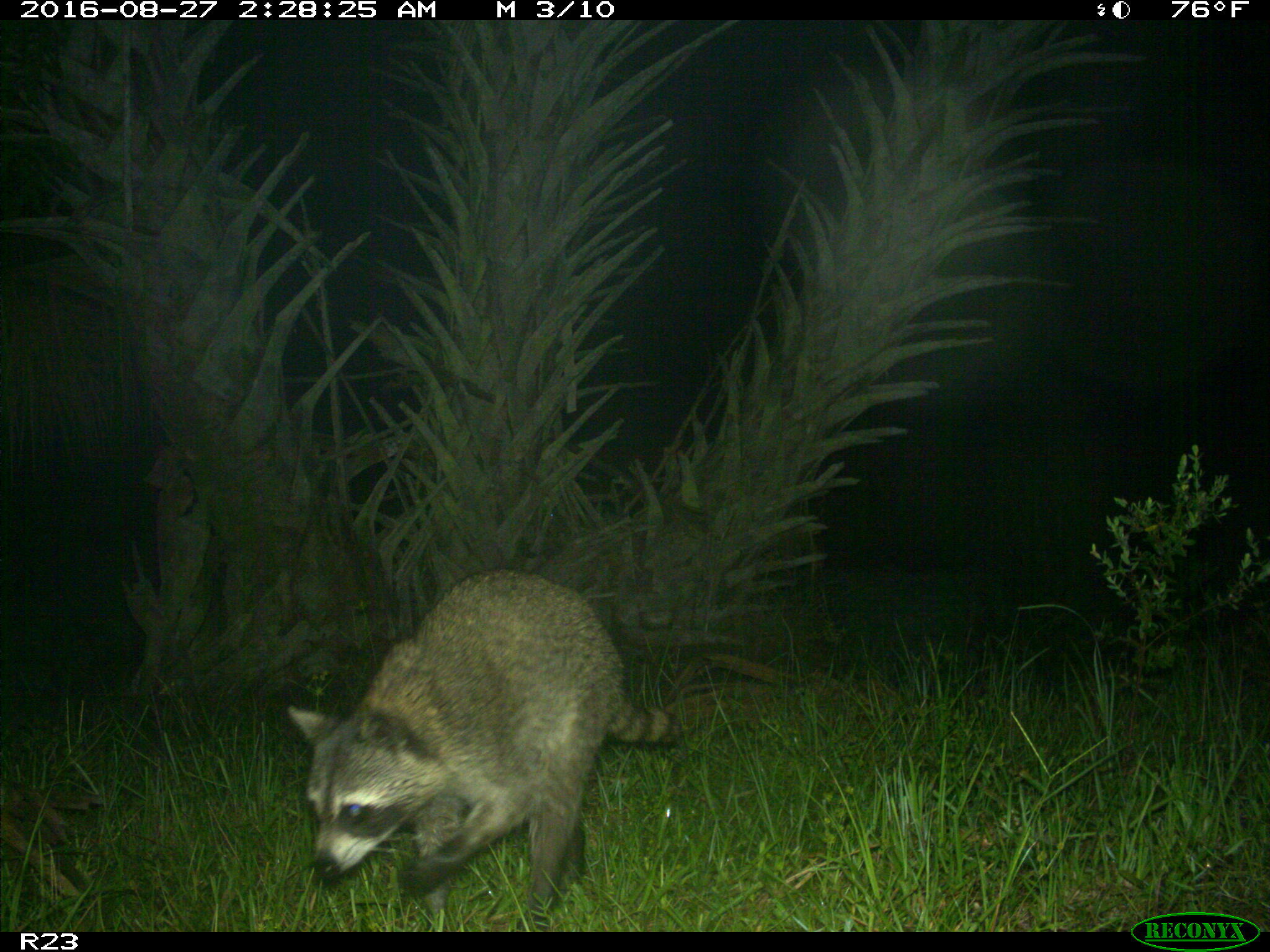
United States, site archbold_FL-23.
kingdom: Animalia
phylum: Chordata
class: Mammalia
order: Carnivora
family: Procyonidae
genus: Procyon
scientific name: Procyon lotor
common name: common raccoon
Procyon lotor (common raccoon).